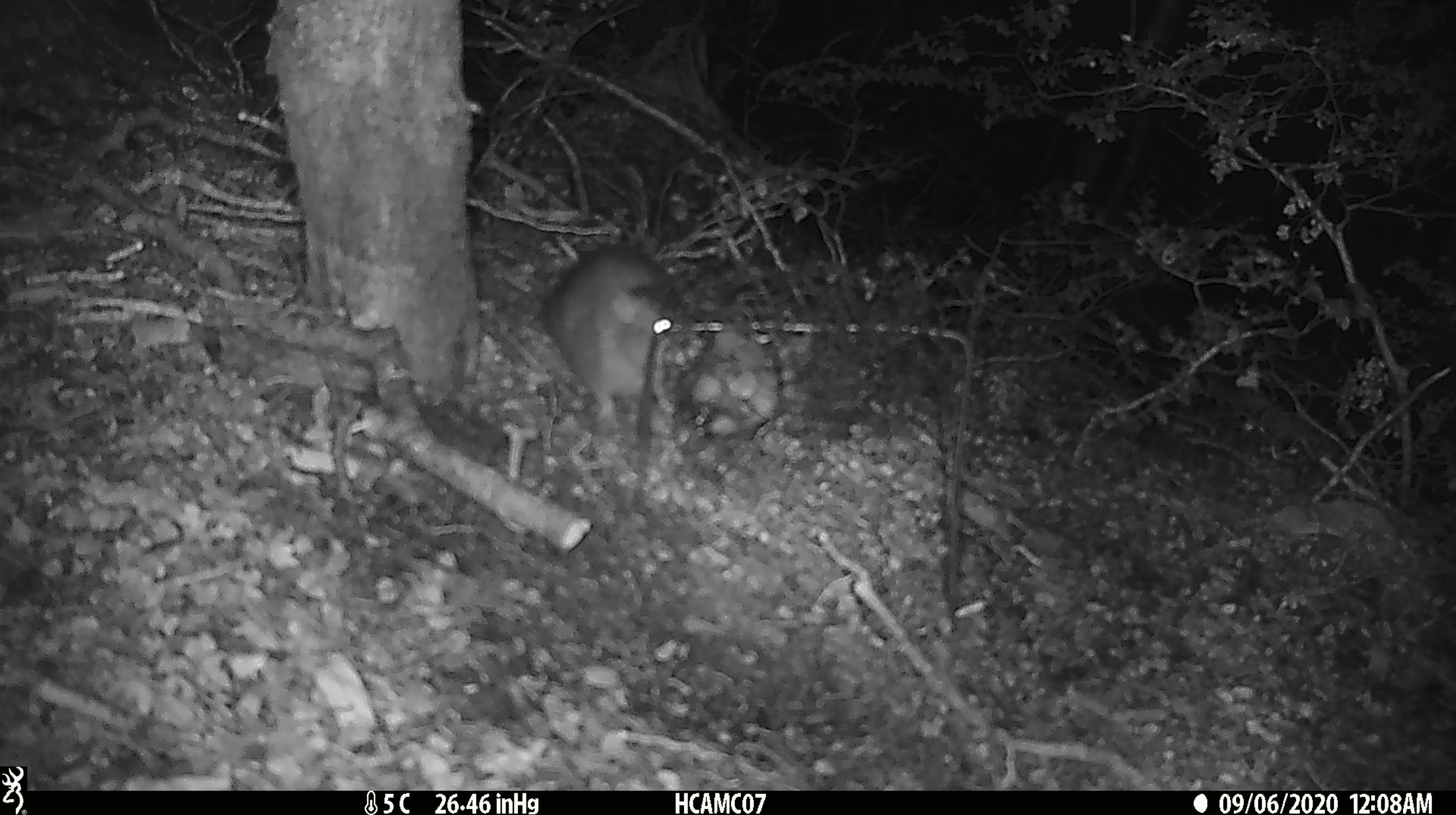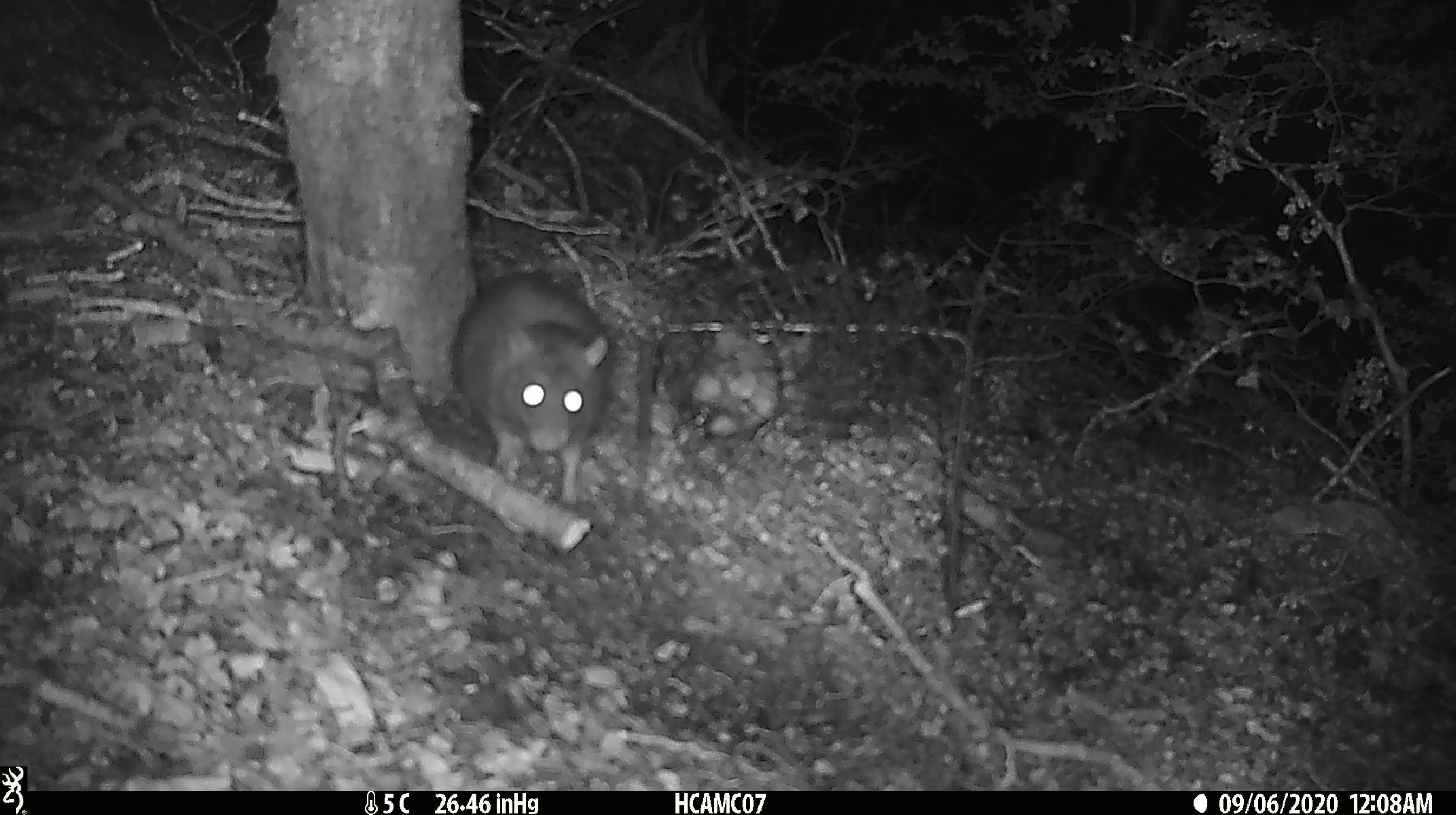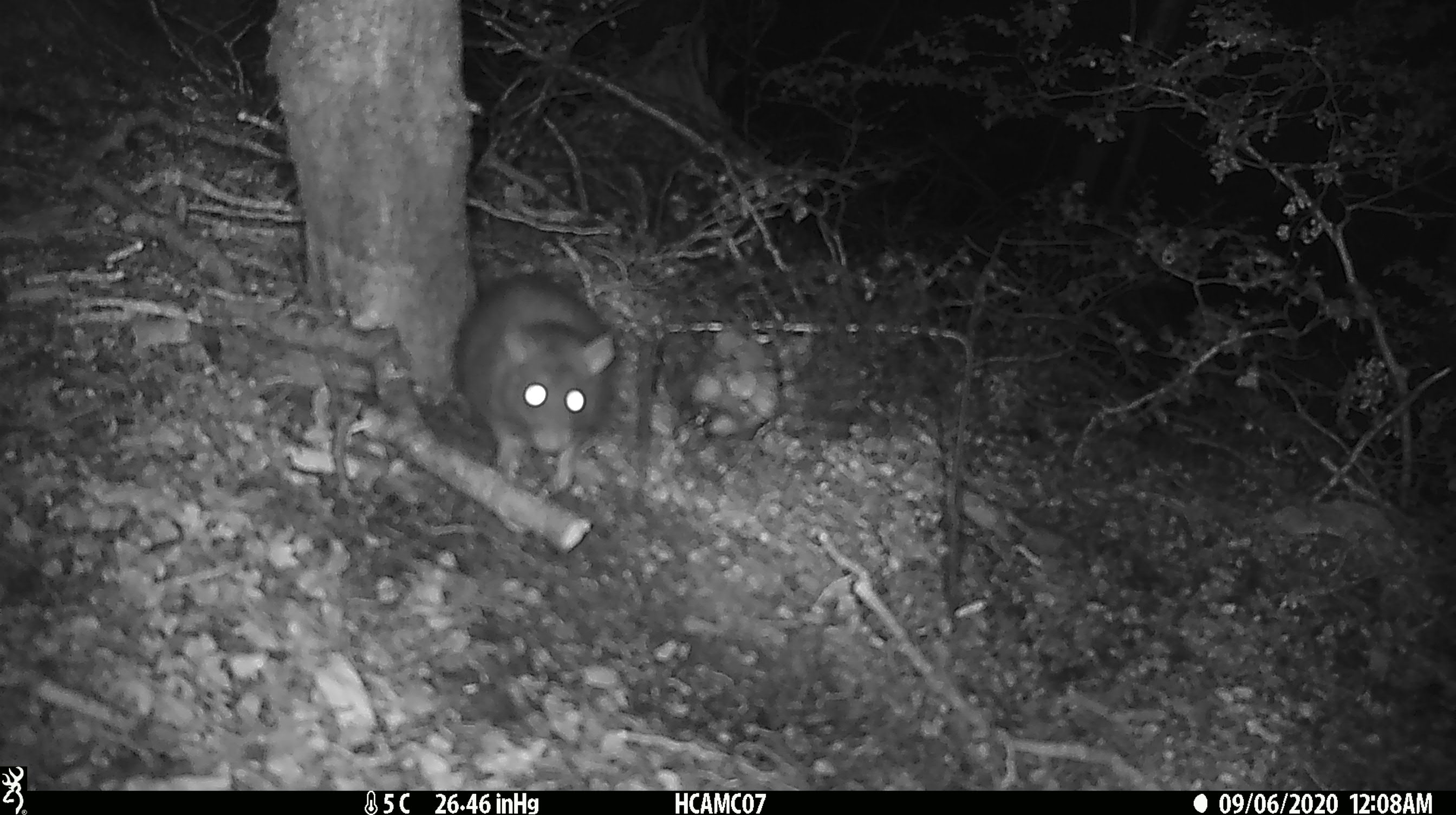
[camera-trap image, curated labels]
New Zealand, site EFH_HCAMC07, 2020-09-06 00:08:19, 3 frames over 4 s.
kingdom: Animalia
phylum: Chordata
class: Mammalia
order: Rodentia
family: Muridae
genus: Rattus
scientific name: Rattus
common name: rat